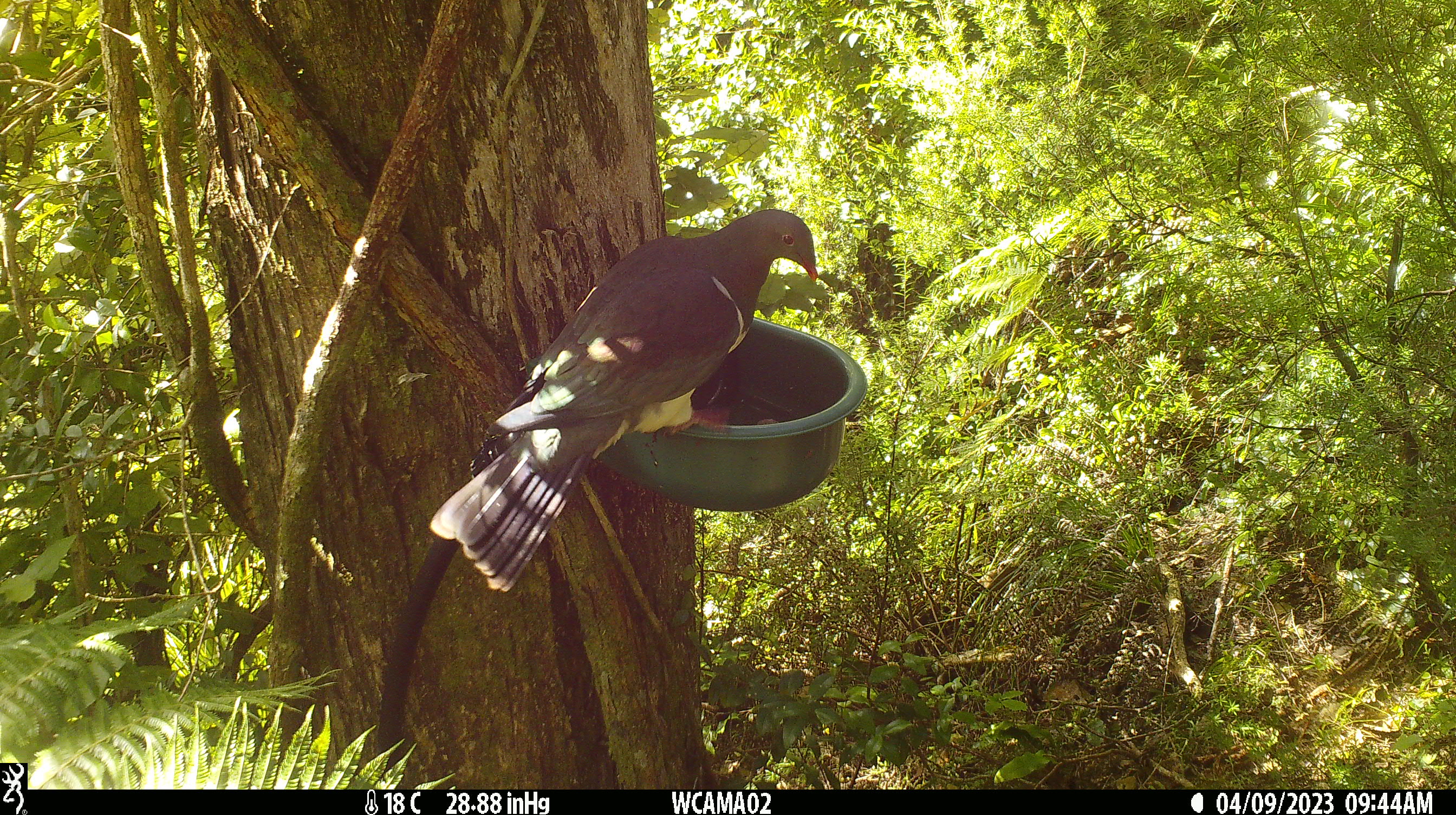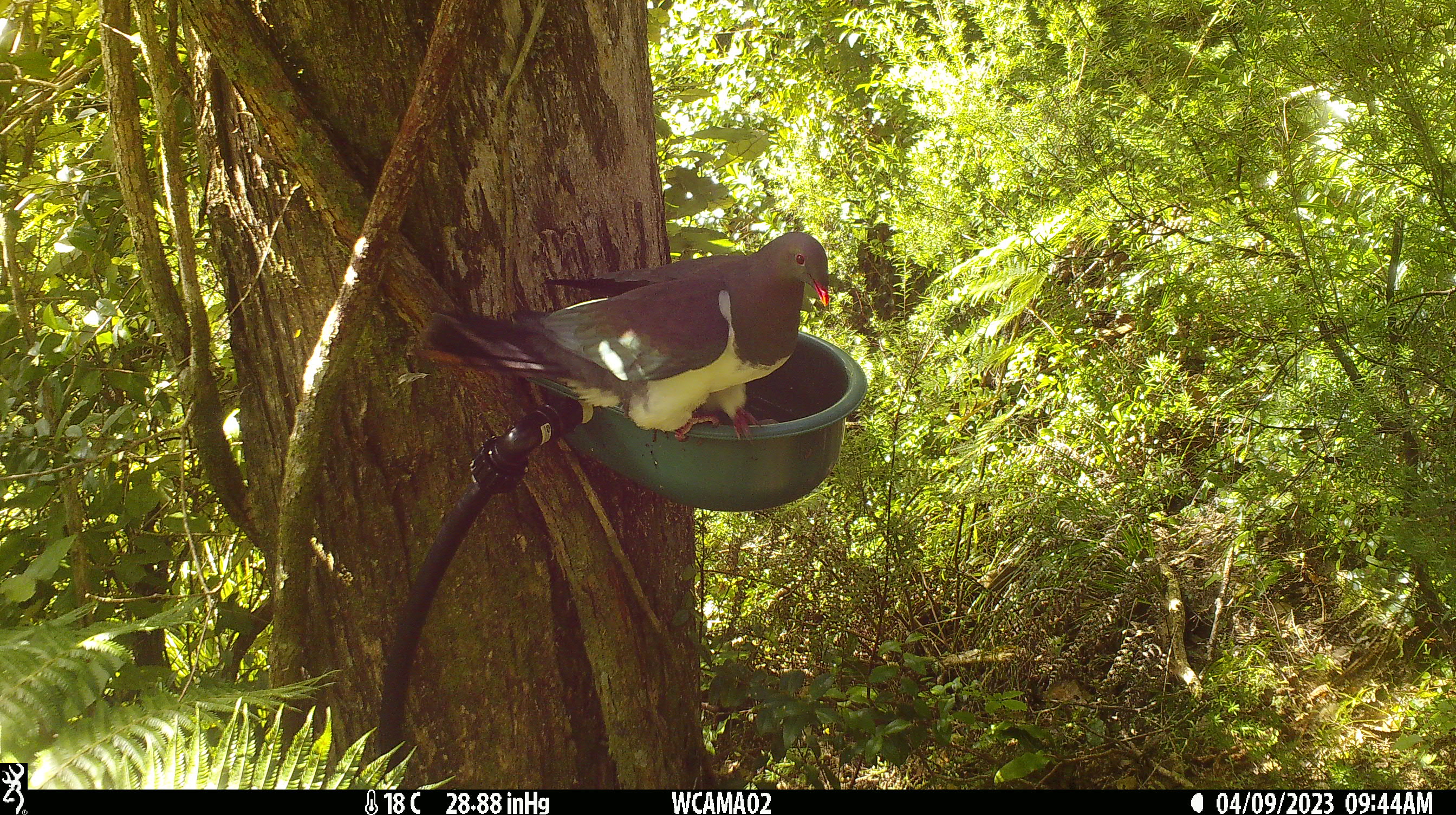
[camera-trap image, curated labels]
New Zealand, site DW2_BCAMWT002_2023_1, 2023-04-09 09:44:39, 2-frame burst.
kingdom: Animalia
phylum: Chordata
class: Aves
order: Columbiformes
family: Columbidae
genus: Hemiphaga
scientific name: Hemiphaga novaeseelandiae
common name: new zealand pigeon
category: kereru